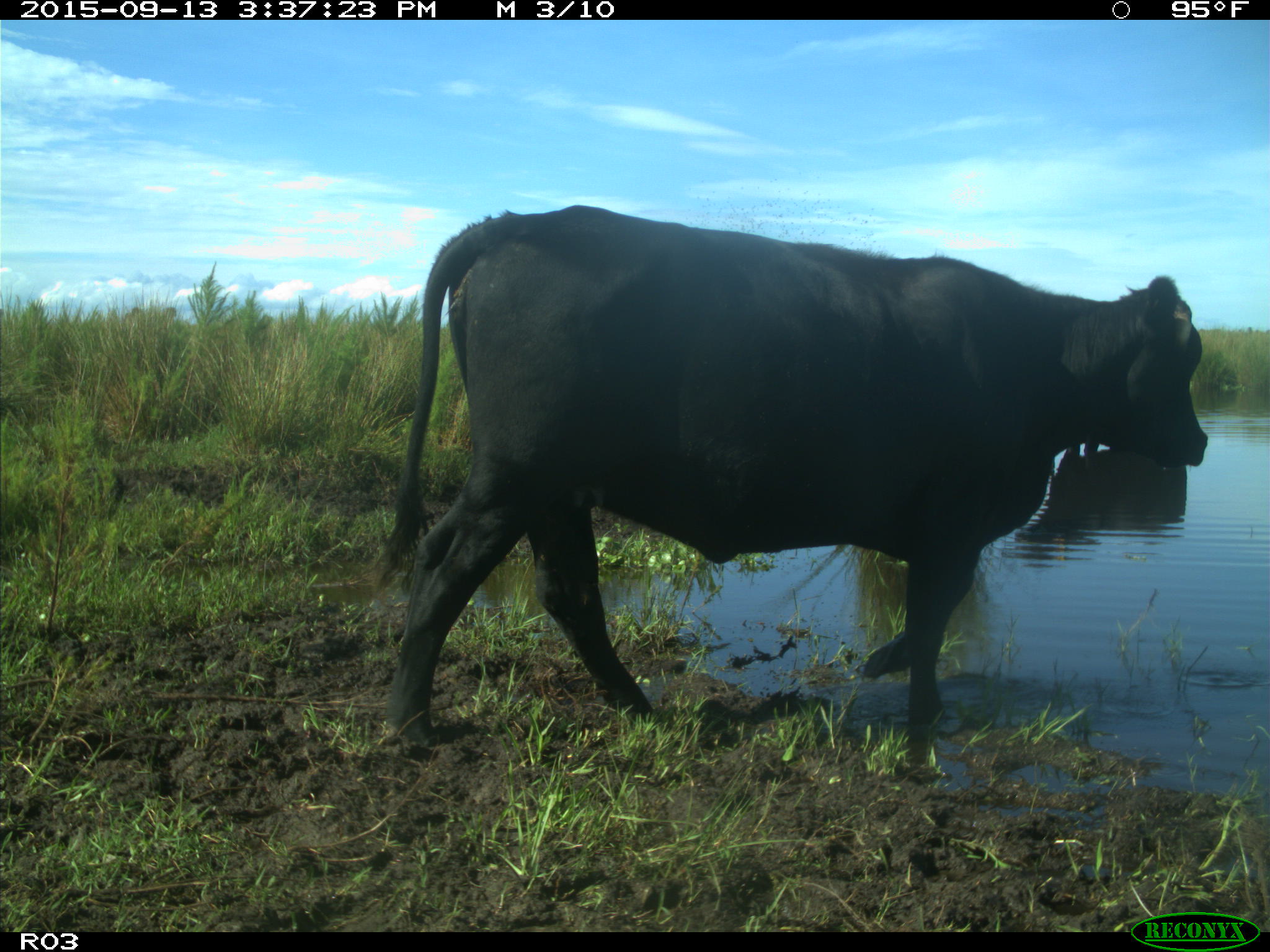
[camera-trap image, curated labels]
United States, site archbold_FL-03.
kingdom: Animalia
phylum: Chordata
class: Mammalia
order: Artiodactyla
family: Bovidae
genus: Bos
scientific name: Bos taurus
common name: domestic cow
Bos taurus (domestic cow).